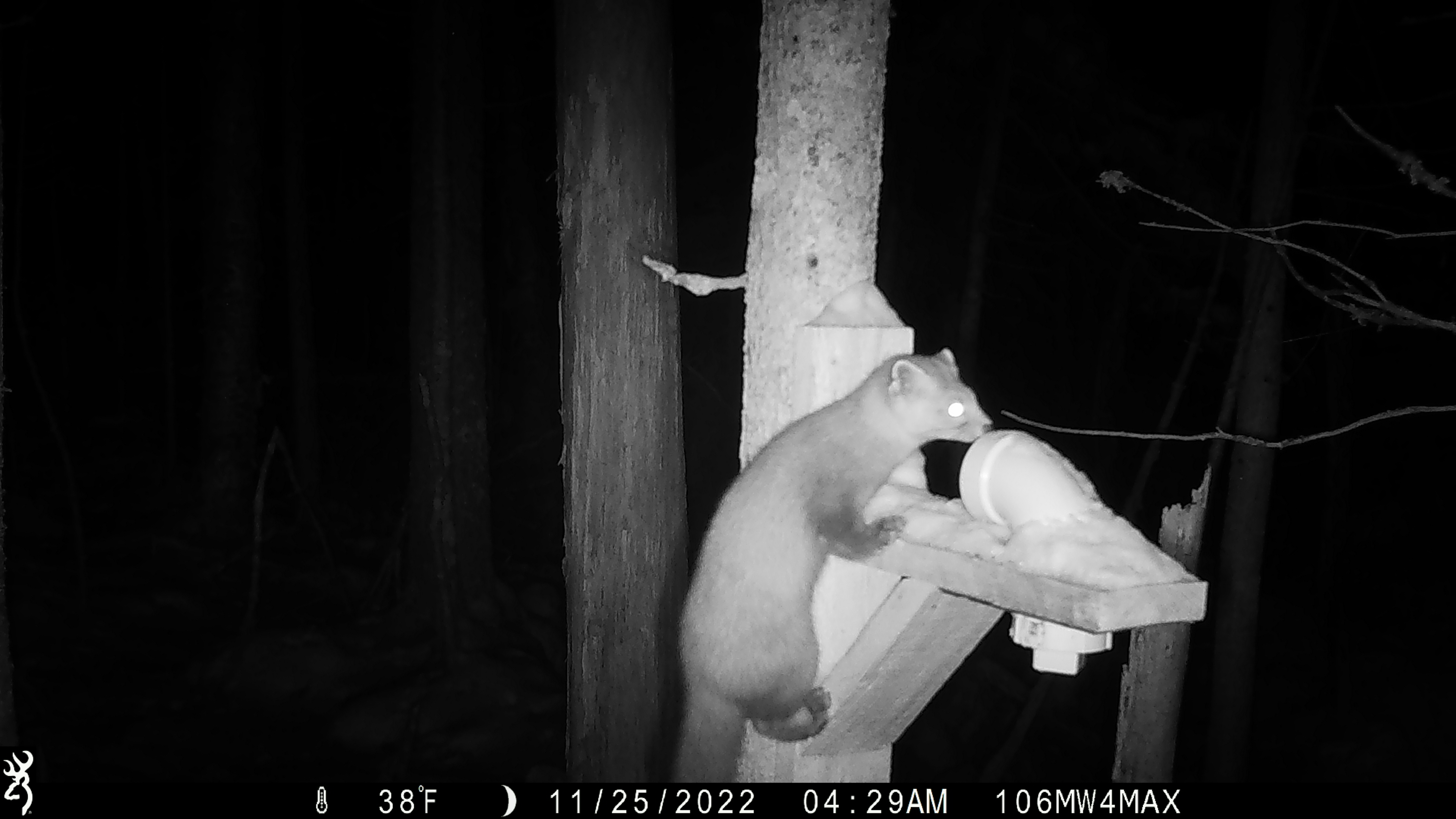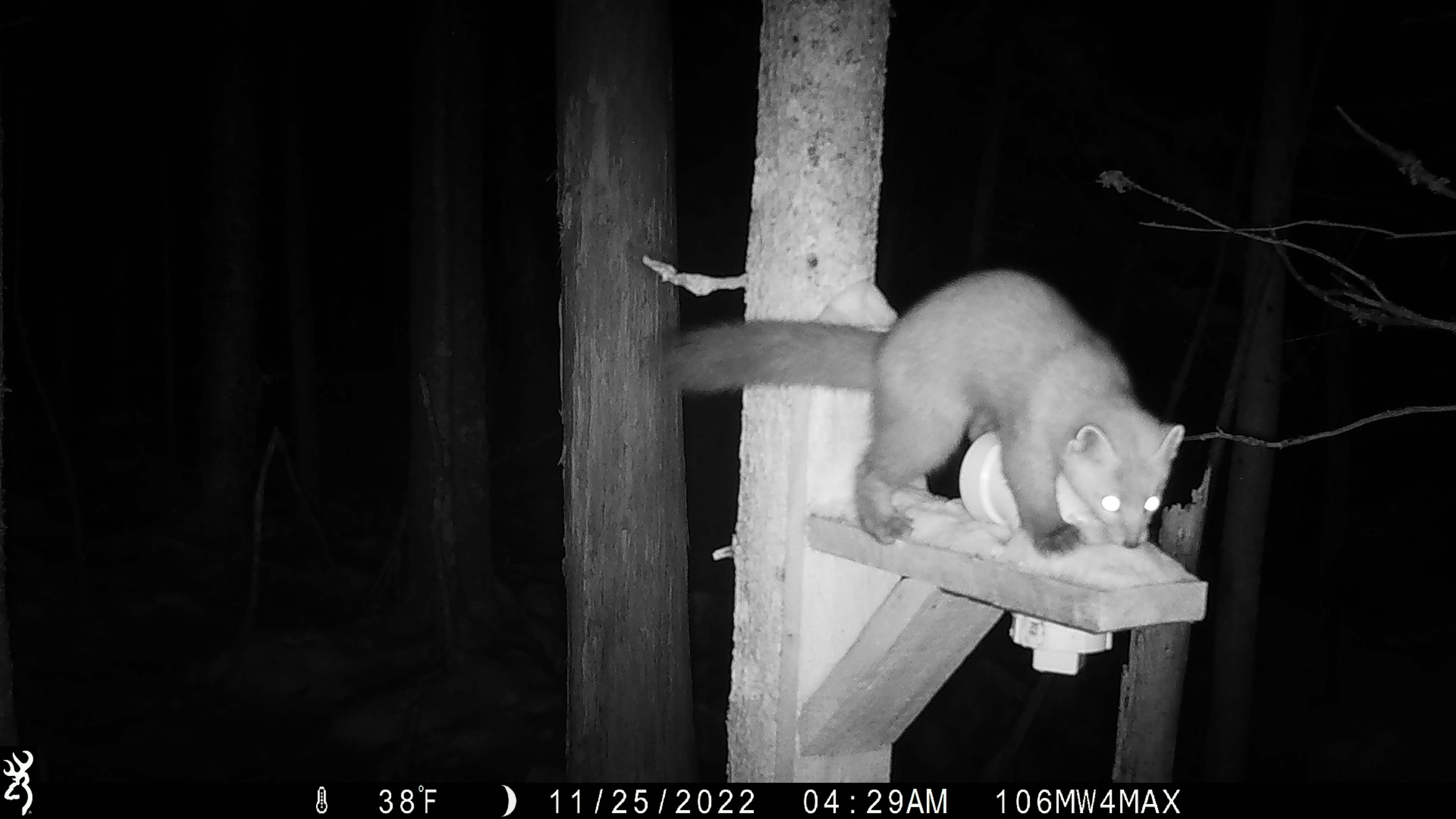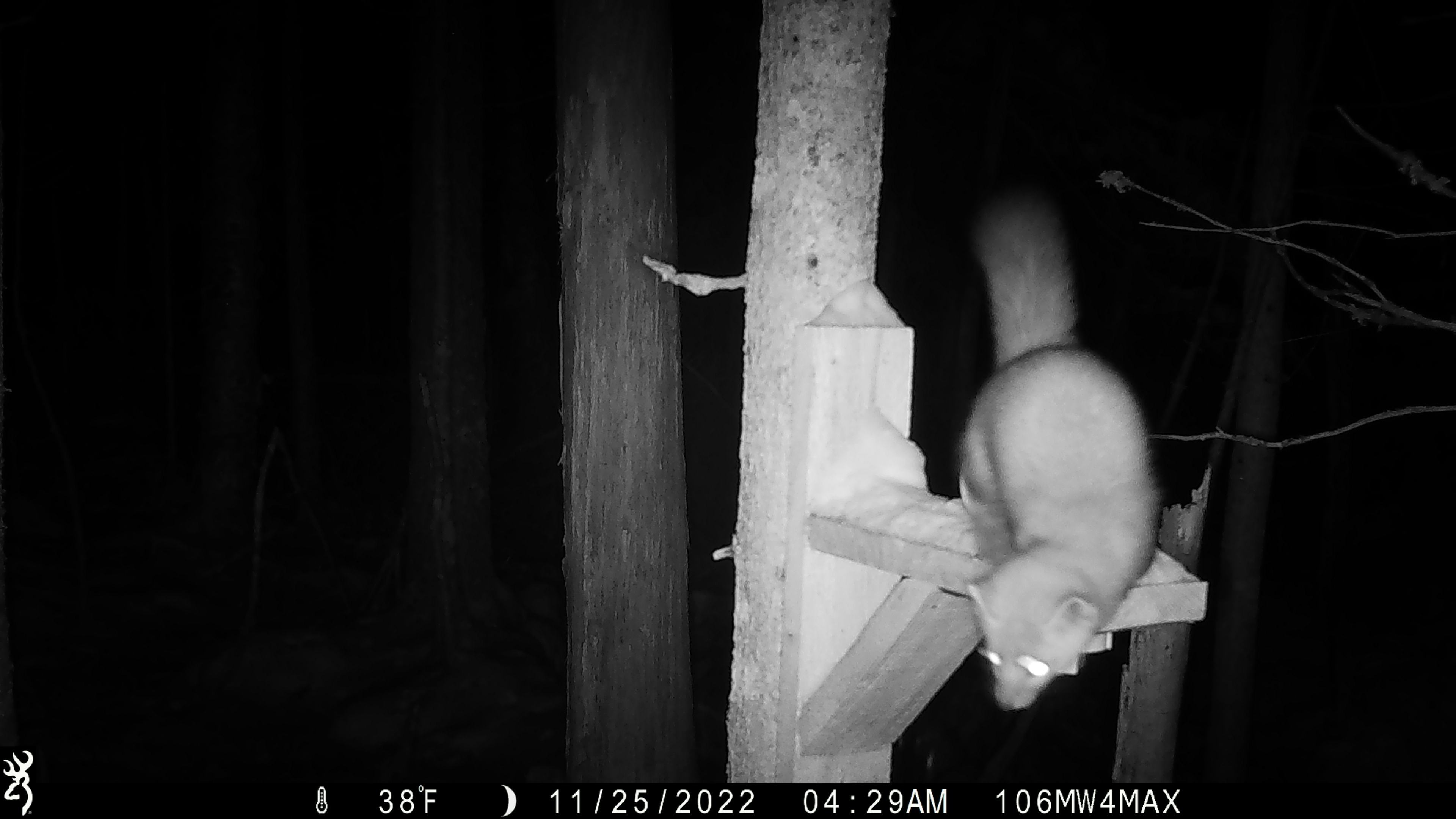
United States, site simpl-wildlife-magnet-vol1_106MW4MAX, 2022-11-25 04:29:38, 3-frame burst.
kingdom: Animalia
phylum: Chordata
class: Mammalia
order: Carnivora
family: Mustelidae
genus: Martes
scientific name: Martes americana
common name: american marten